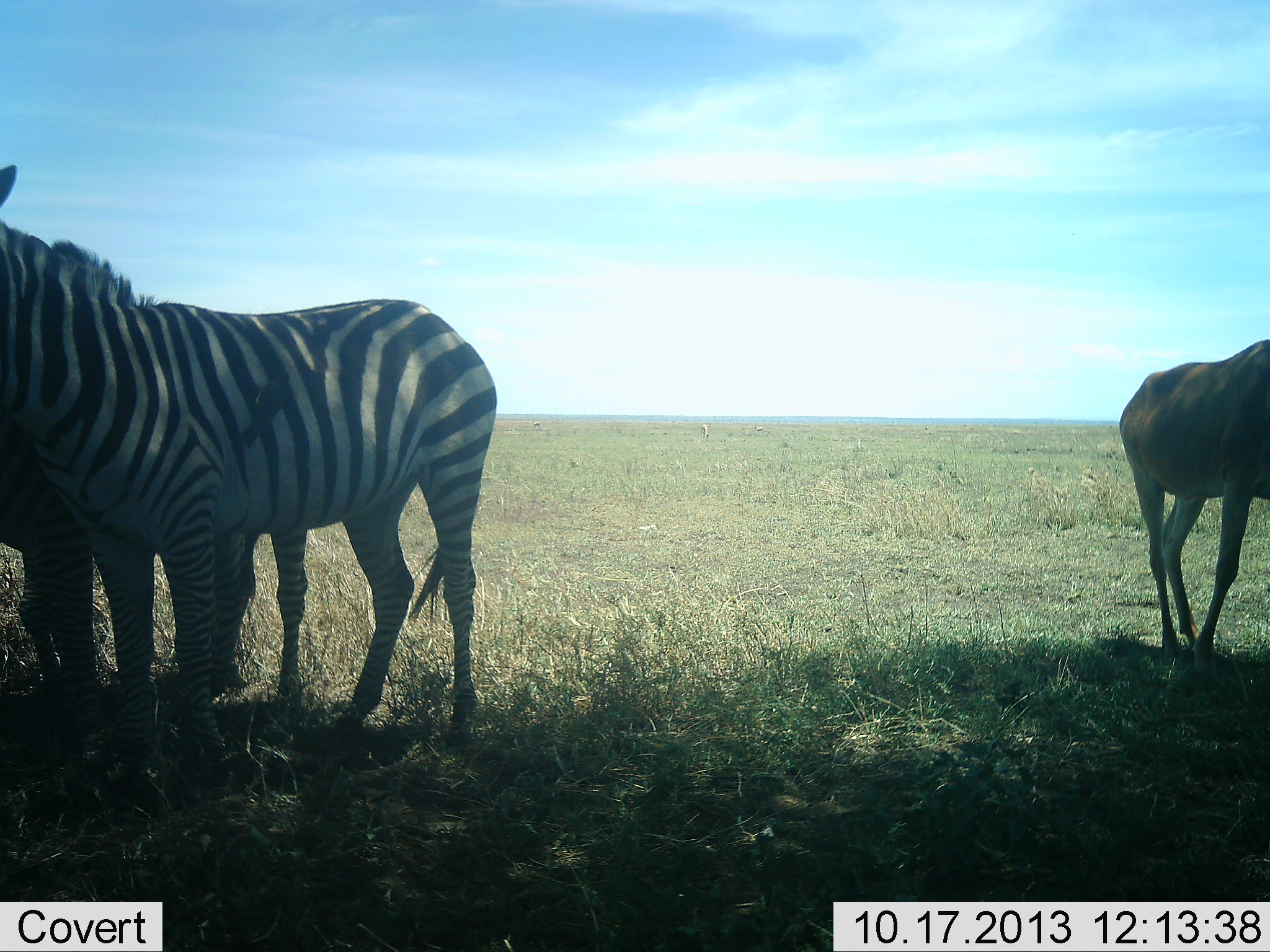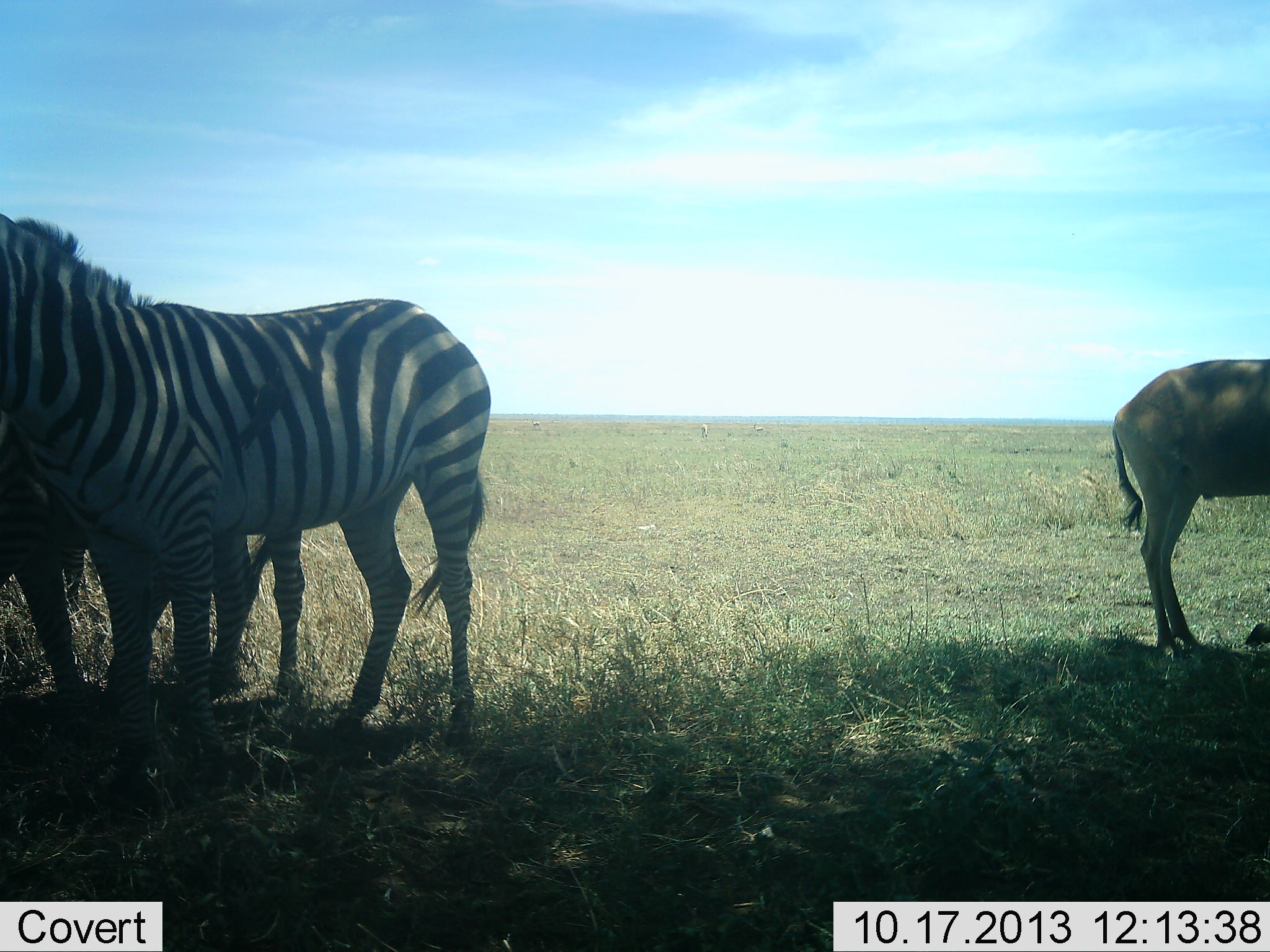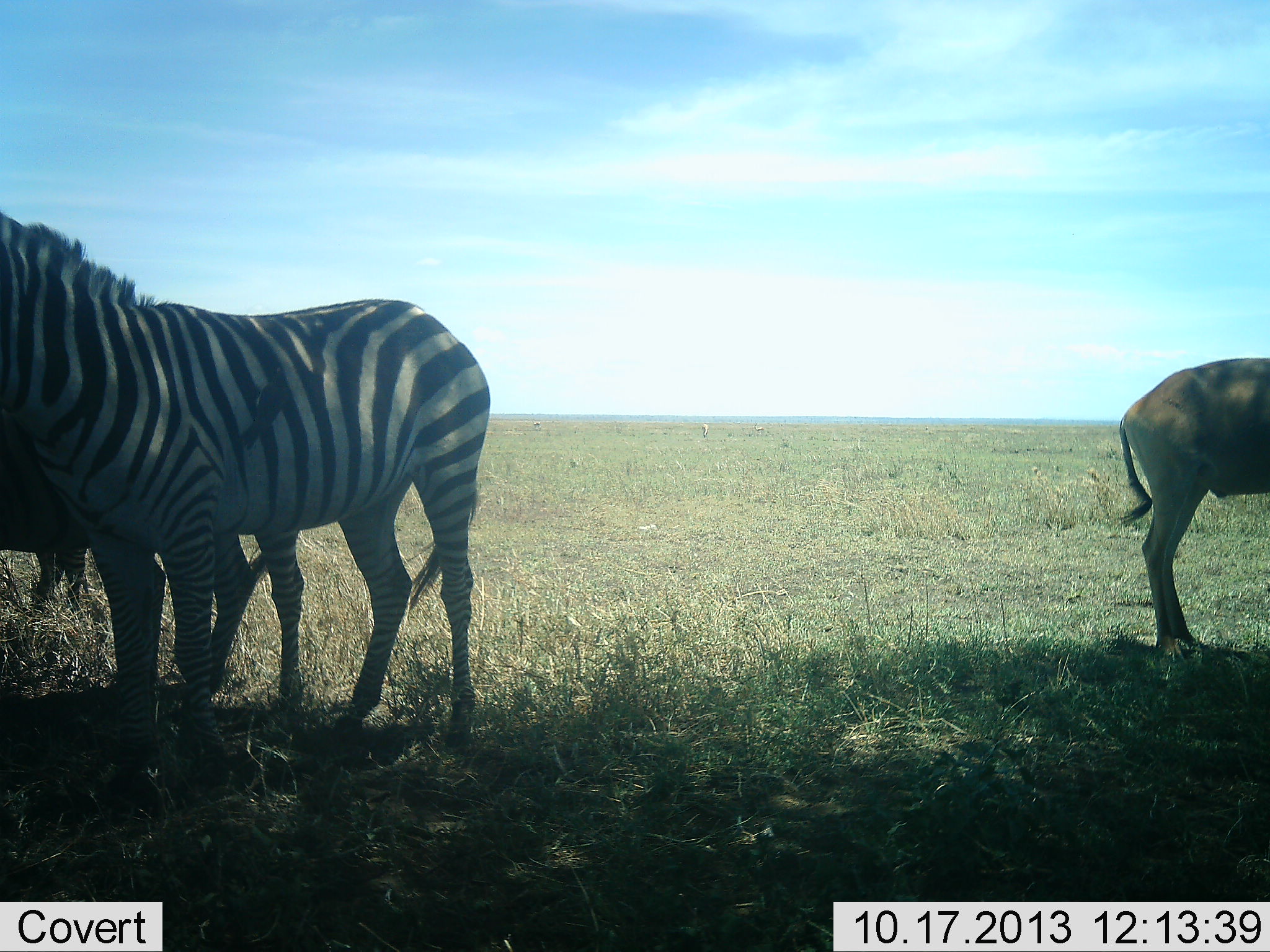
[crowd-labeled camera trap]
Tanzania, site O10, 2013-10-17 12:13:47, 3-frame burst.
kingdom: Animalia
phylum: Chordata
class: Mammalia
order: Artiodactyla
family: Bovidae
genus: Alcelaphus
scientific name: Alcelaphus buselaphus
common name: hartebeest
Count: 1.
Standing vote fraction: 92%.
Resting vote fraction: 0%.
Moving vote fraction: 8%.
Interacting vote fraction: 0%.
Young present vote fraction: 0%.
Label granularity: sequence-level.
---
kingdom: Animalia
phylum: Chordata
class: Mammalia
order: Perissodactyla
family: Equidae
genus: Equus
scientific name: Equus quagga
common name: plains zebra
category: zebra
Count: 2.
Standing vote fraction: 100%.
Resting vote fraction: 0%.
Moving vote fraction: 0%.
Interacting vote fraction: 0%.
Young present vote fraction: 0%.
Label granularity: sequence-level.